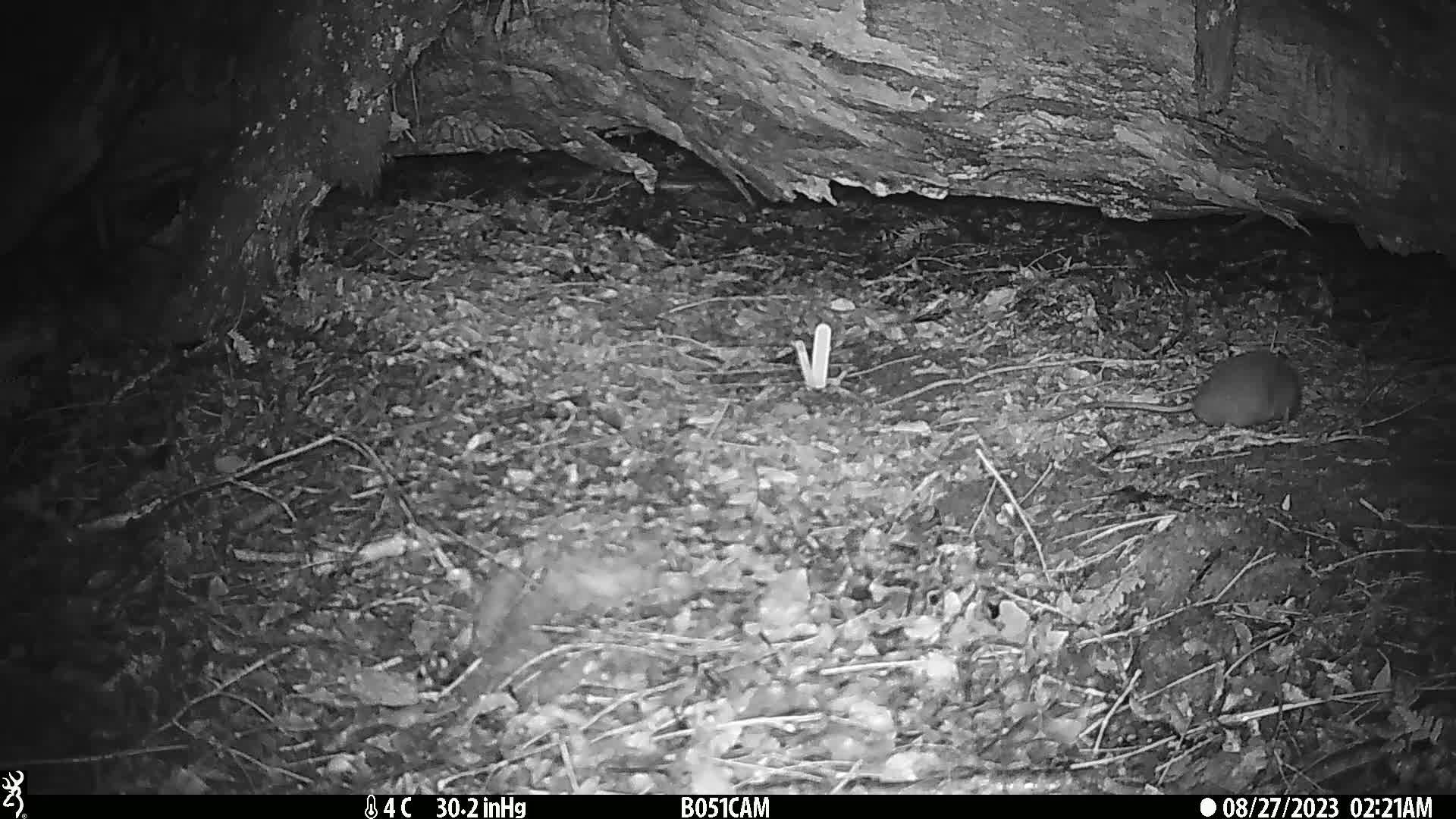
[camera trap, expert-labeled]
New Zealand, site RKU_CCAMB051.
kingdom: Animalia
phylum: Chordata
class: Mammalia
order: Rodentia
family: Muridae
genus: Rattus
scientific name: Rattus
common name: rat